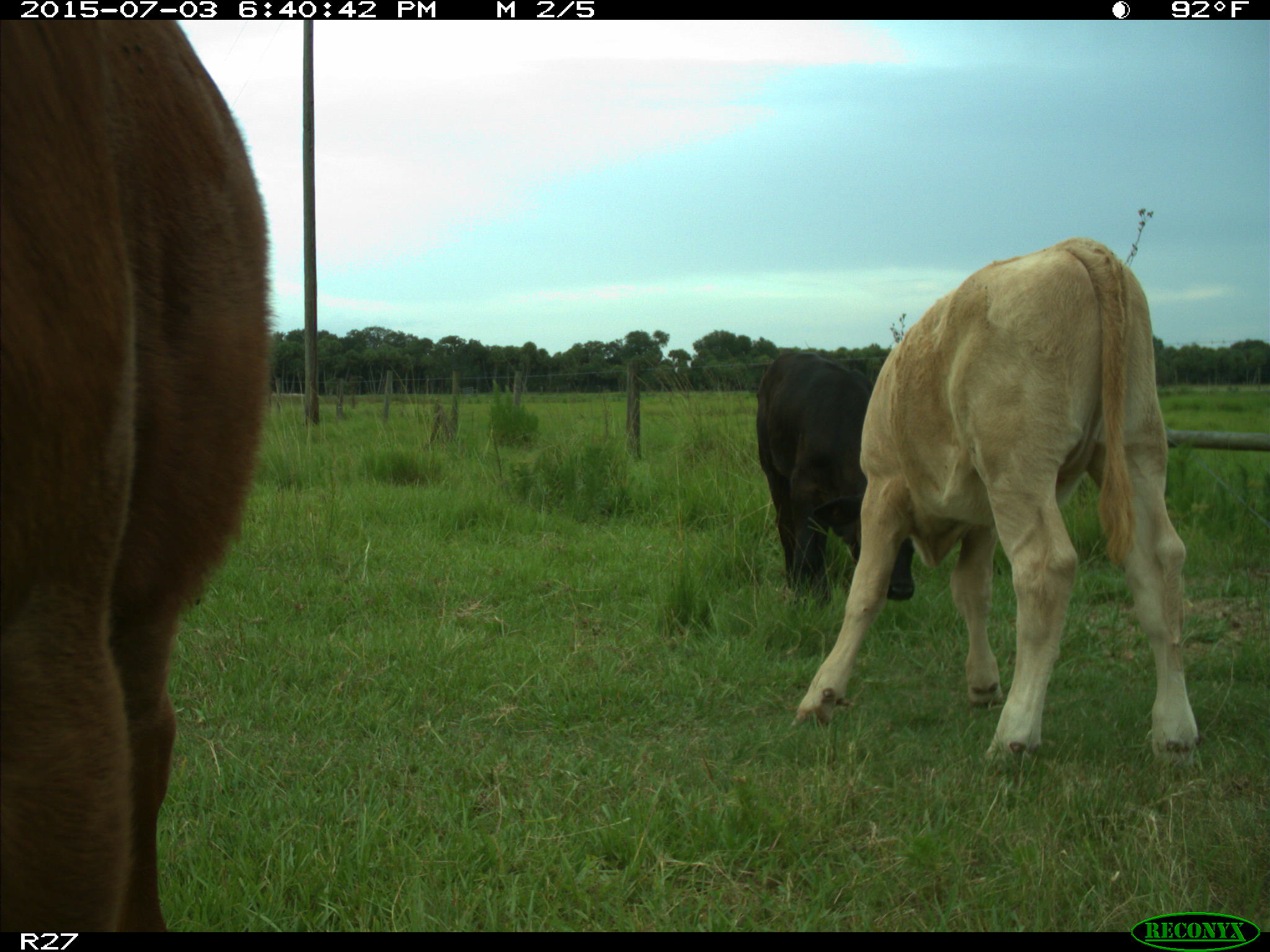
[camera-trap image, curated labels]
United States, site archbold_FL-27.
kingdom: Animalia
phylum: Chordata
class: Mammalia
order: Artiodactyla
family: Bovidae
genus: Bos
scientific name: Bos taurus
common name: domestic cow